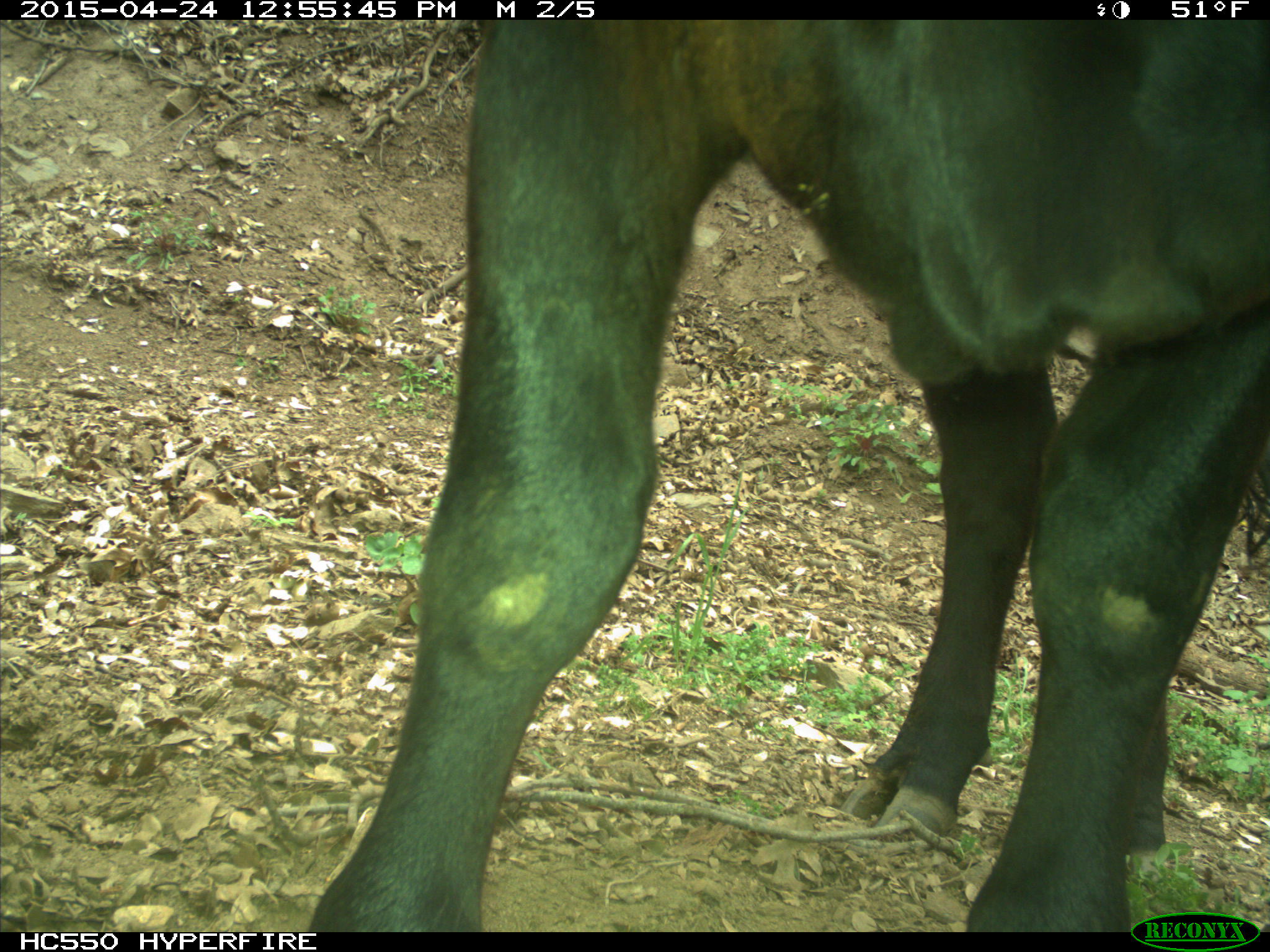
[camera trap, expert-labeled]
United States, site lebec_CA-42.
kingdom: Animalia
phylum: Chordata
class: Mammalia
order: Artiodactyla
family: Bovidae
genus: Bos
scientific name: Bos taurus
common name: domestic cow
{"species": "Bos taurus (domestic cow)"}